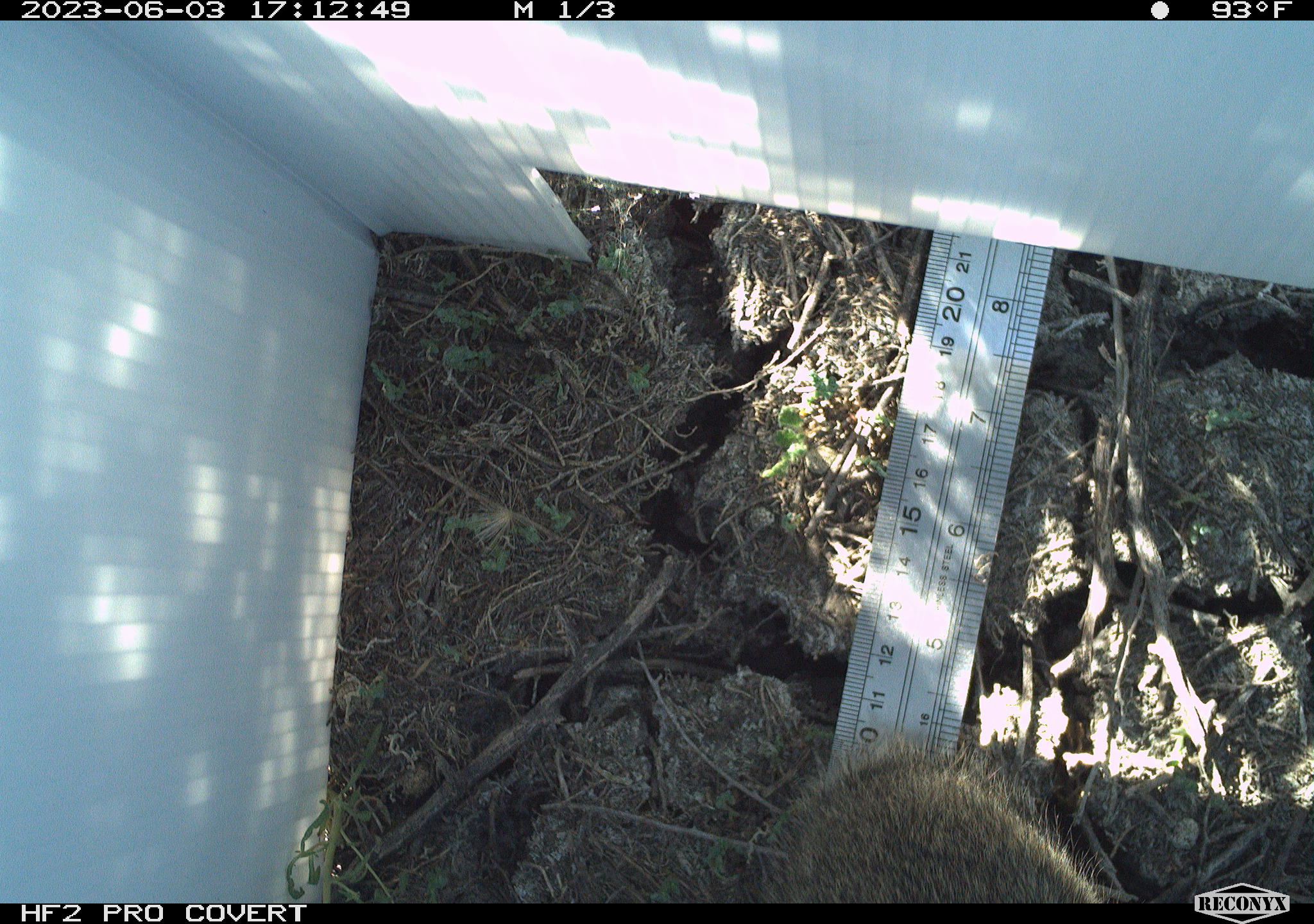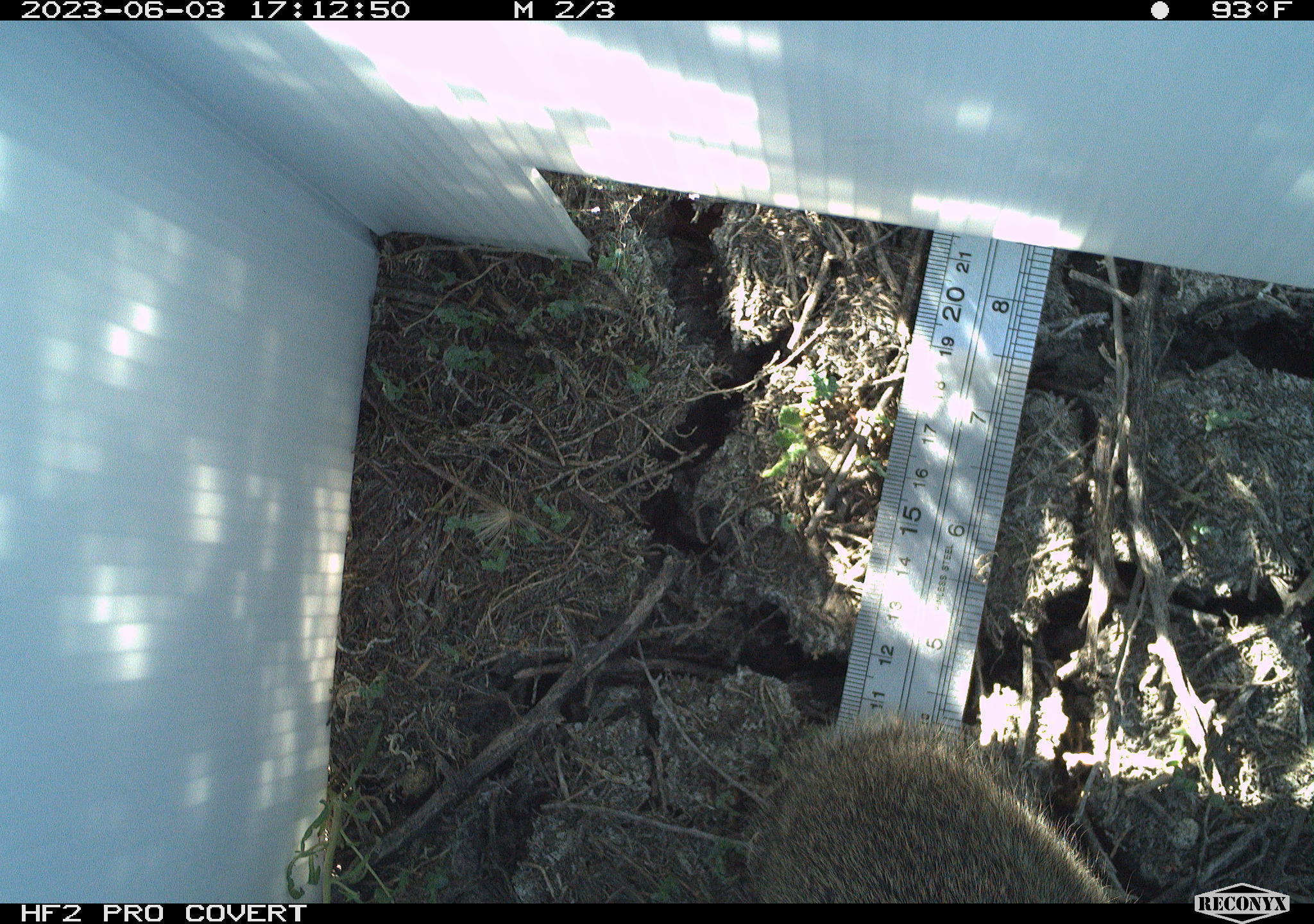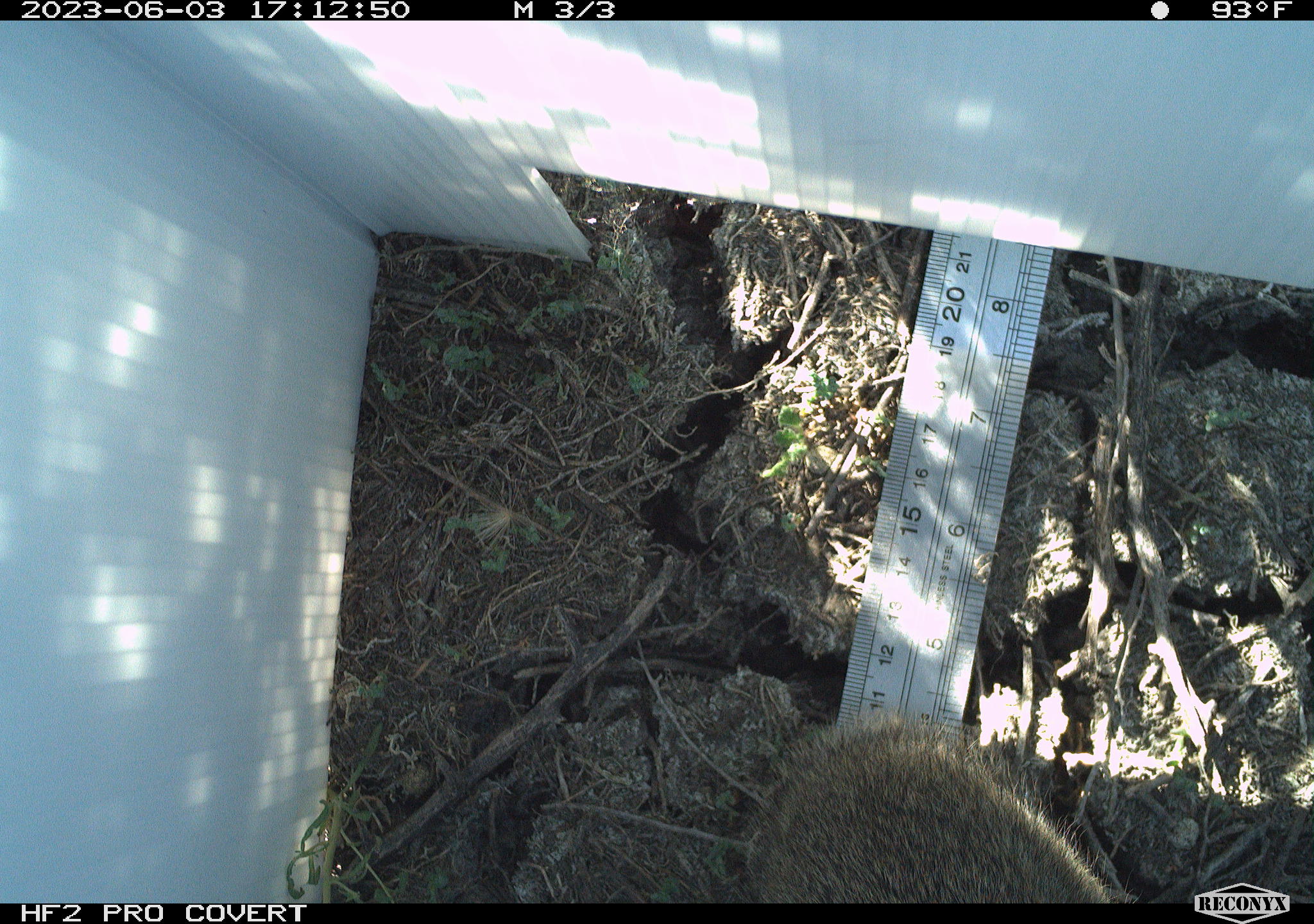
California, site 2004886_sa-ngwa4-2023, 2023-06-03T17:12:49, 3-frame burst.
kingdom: Animalia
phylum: Chordata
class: Mammalia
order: Lagomorpha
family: Leporidae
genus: Sylvilagus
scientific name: Sylvilagus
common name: cottontail rabbits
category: sylvilagus species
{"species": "sylvilagus species (cottontail rabbits) (Sylvilagus)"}